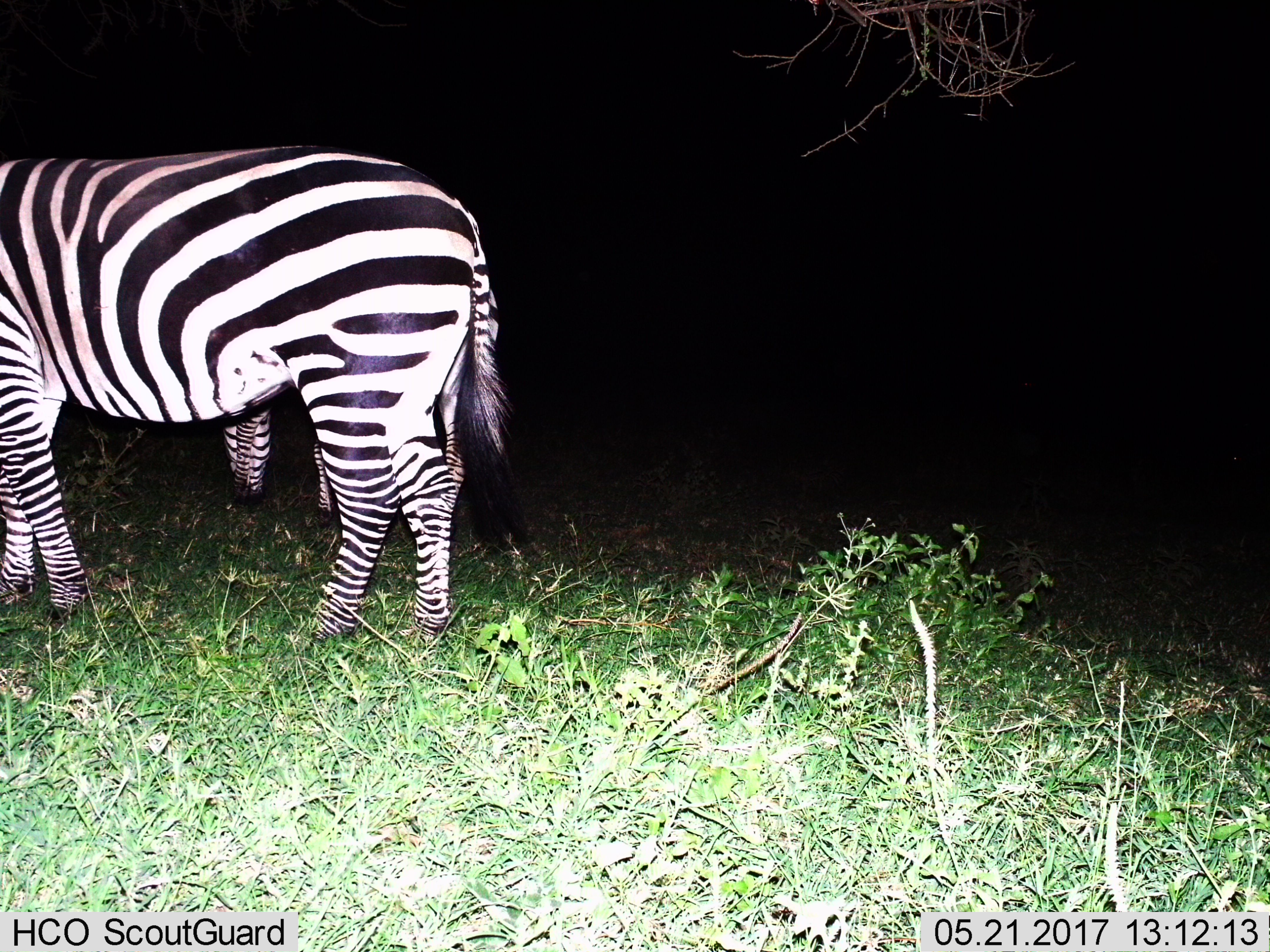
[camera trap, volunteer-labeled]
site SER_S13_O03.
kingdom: Animalia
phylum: Chordata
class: Mammalia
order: Perissodactyla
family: Equidae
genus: Equus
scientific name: Equus quagga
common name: plains zebra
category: zebraplains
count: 2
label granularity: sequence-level